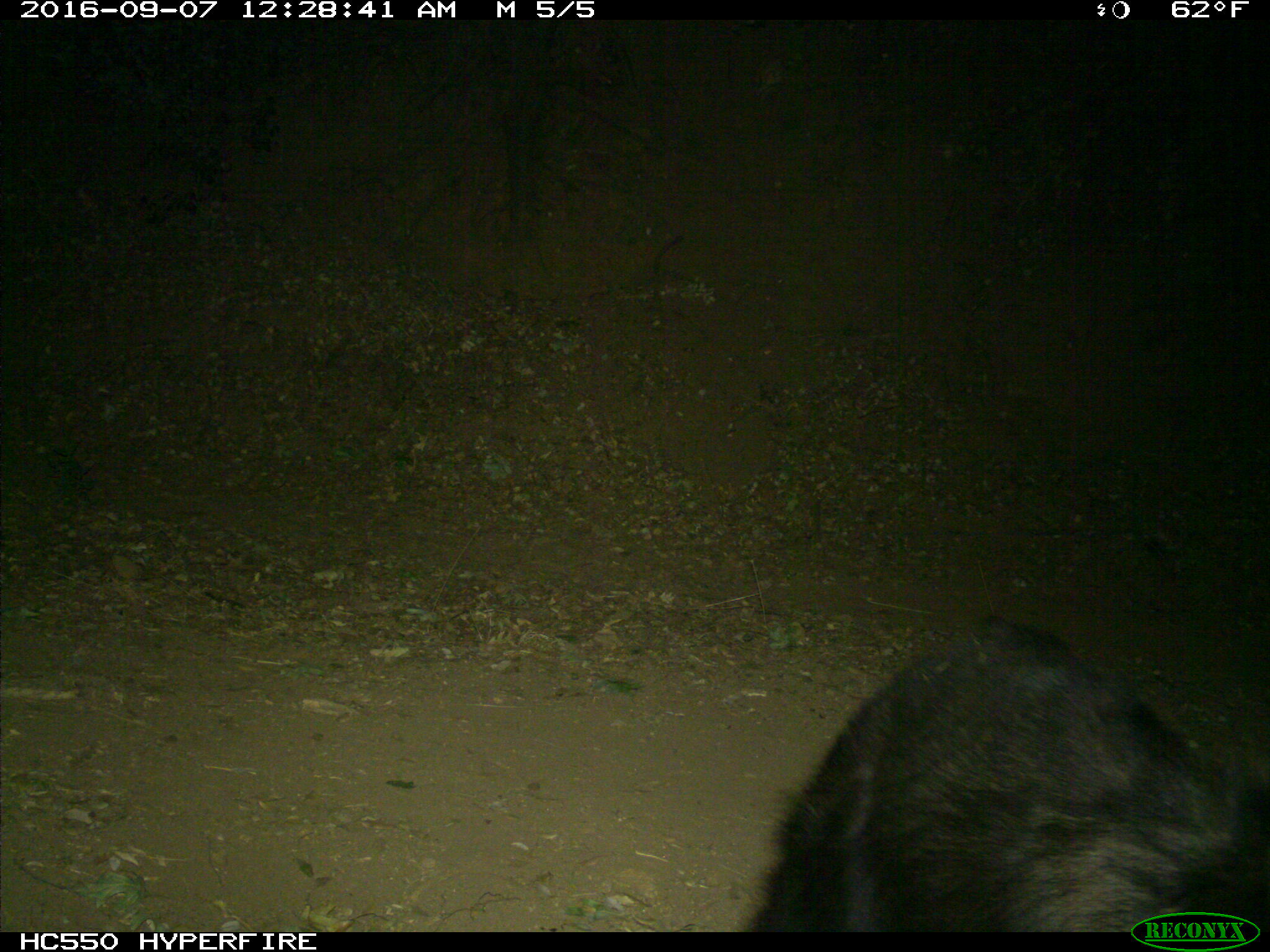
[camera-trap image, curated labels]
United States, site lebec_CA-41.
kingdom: Animalia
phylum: Chordata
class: Mammalia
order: Carnivora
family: Ursidae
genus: Ursus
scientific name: Ursus americanus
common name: american black bear